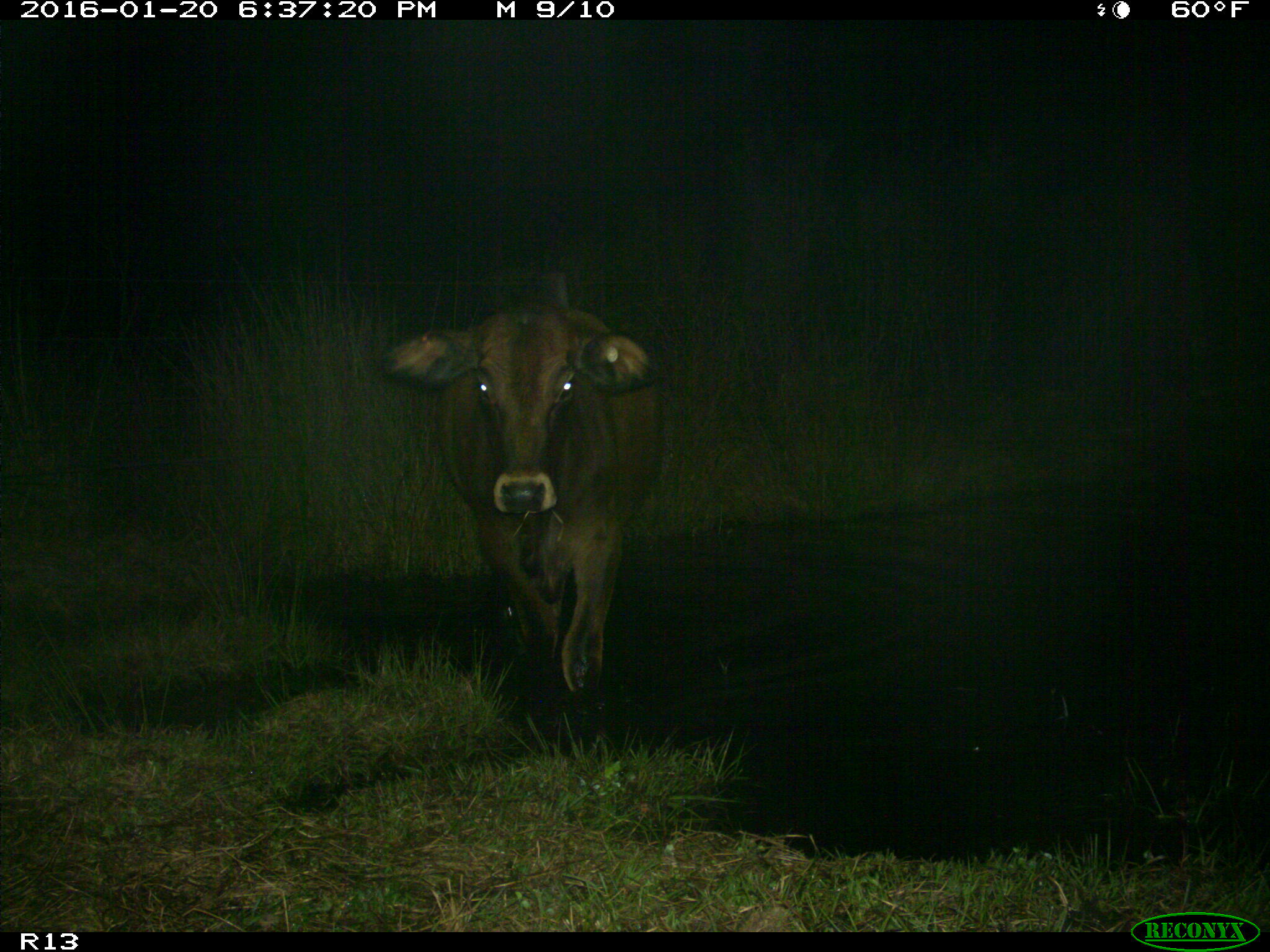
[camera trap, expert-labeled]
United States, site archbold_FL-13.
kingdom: Animalia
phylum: Chordata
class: Mammalia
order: Artiodactyla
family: Bovidae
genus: Bos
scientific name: Bos taurus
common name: domestic cow